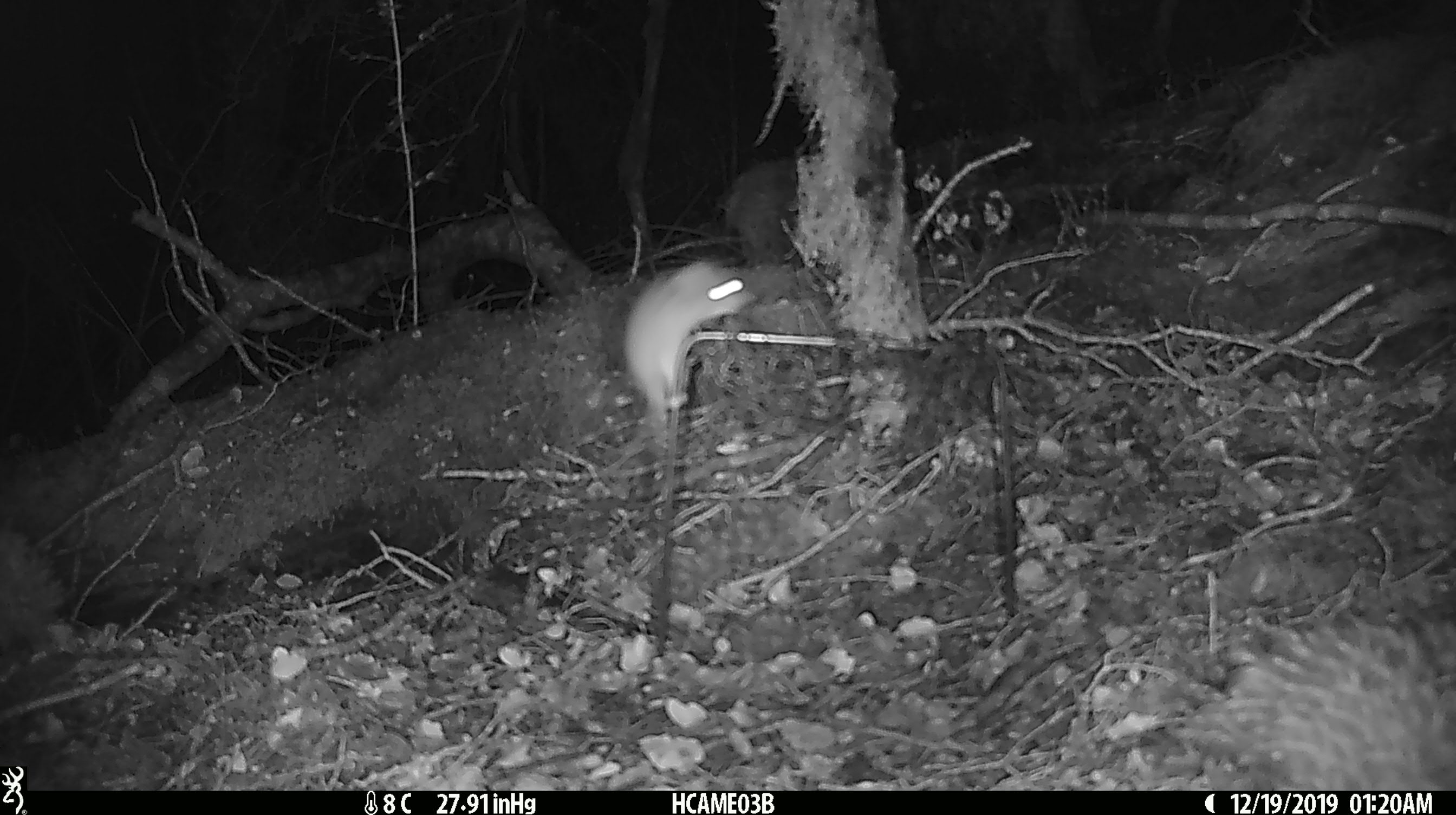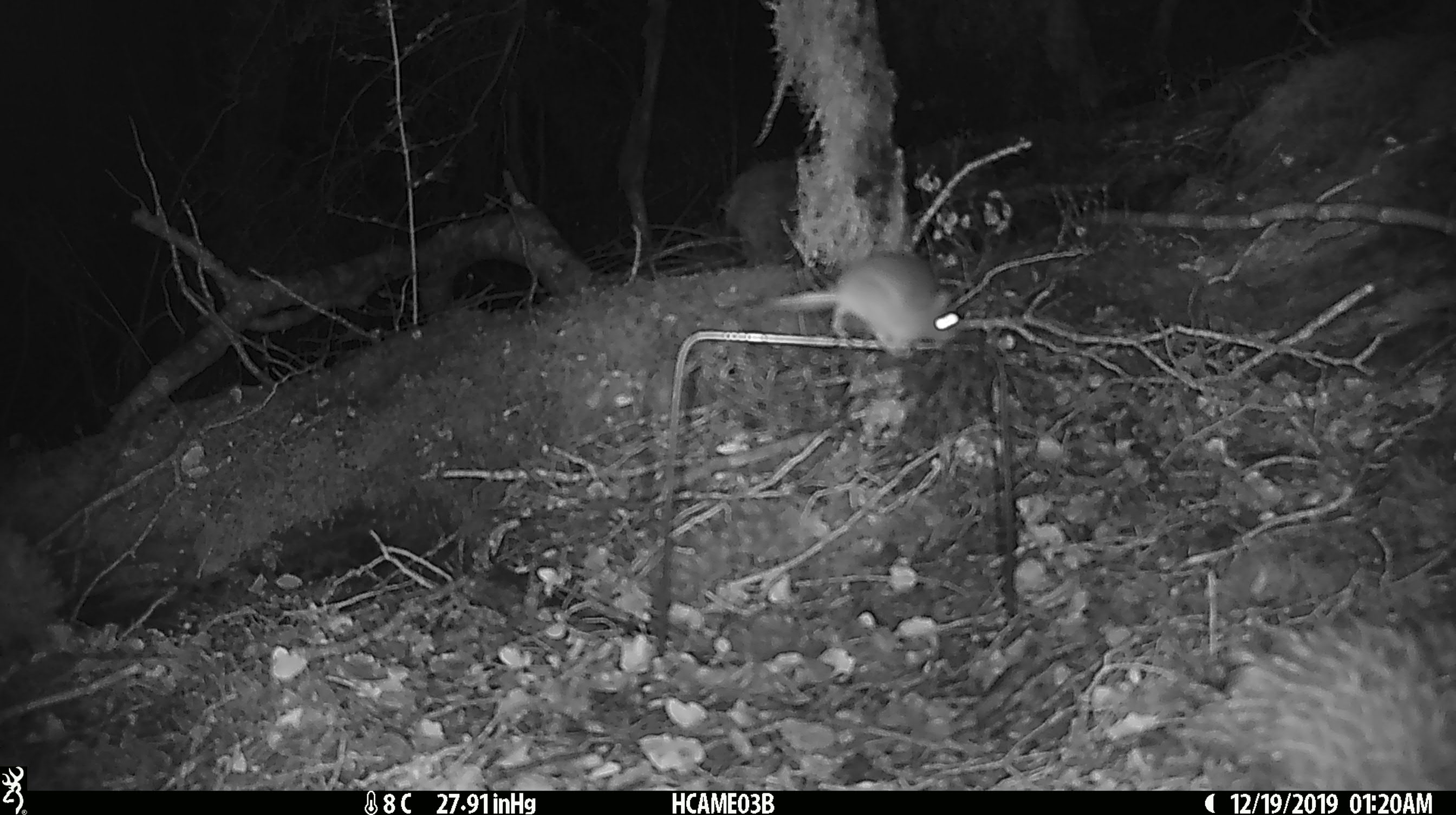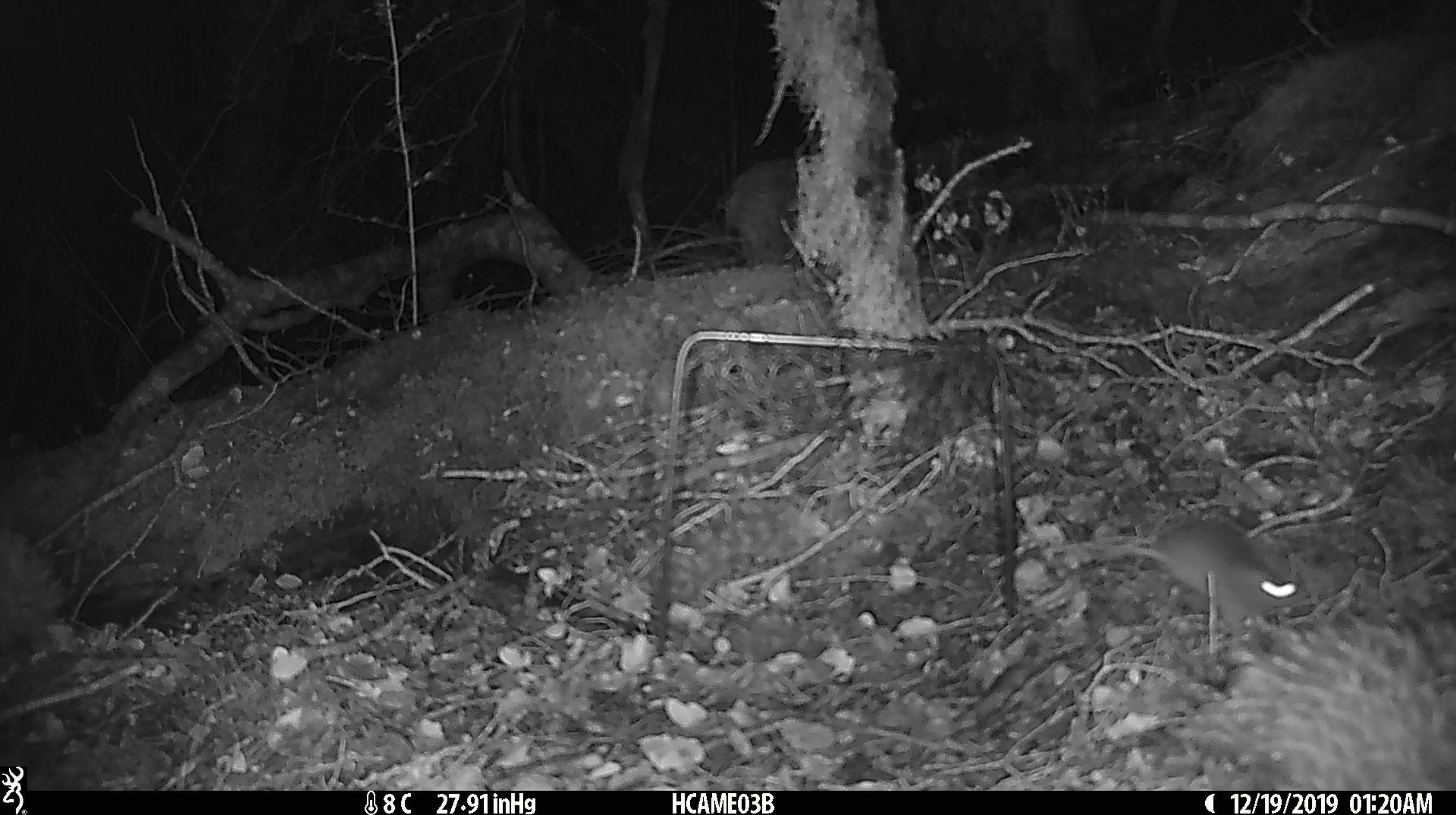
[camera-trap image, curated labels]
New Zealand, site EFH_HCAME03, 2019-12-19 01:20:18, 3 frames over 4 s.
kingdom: Animalia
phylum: Chordata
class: Mammalia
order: Rodentia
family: Muridae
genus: Mus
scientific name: Mus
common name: mouse